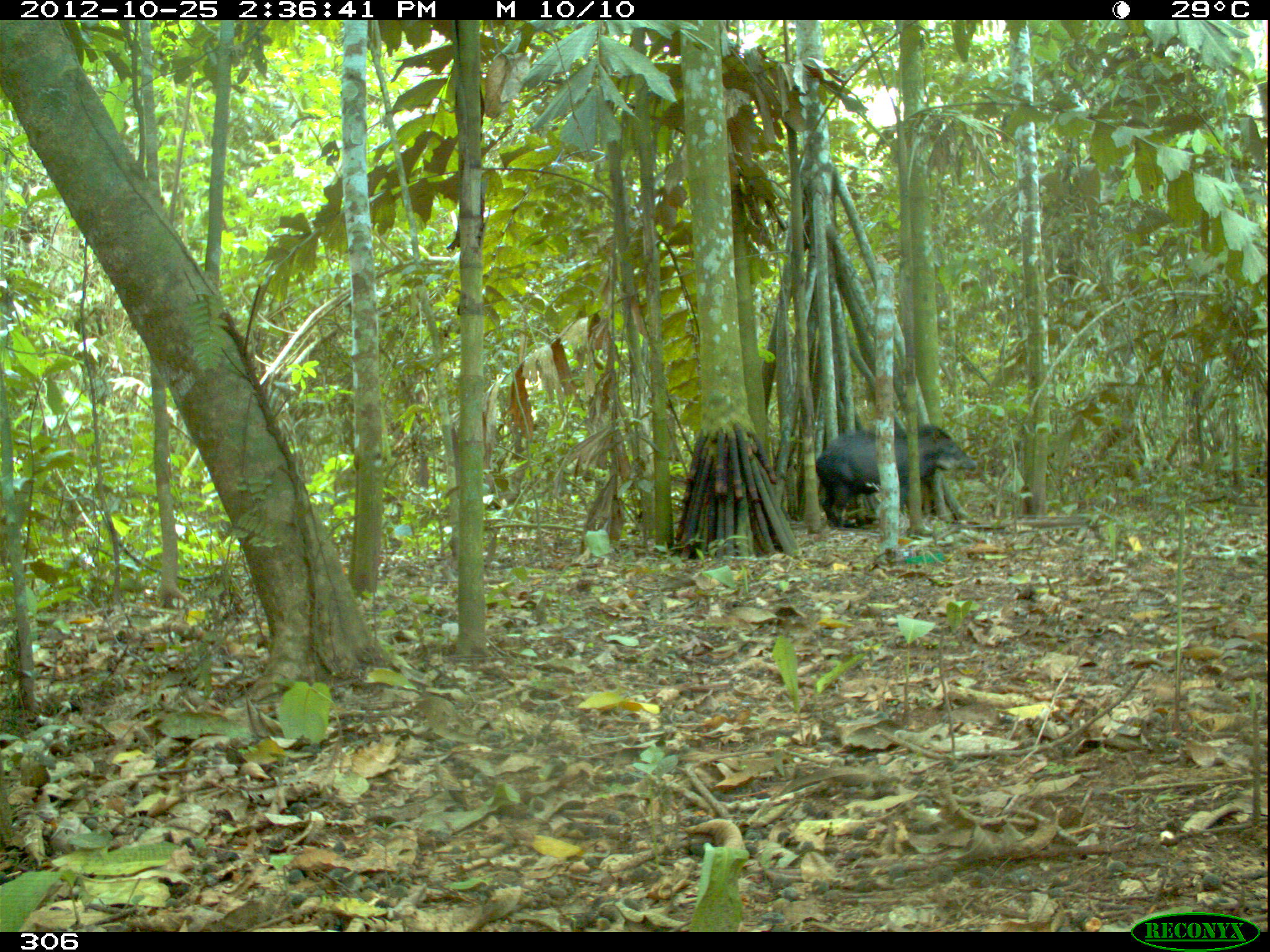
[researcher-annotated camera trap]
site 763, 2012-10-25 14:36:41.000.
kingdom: Animalia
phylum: Chordata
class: Mammalia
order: Artiodactyla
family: Tayassuidae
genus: Tayassu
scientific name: Tayassu pecari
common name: white-lipped peccary